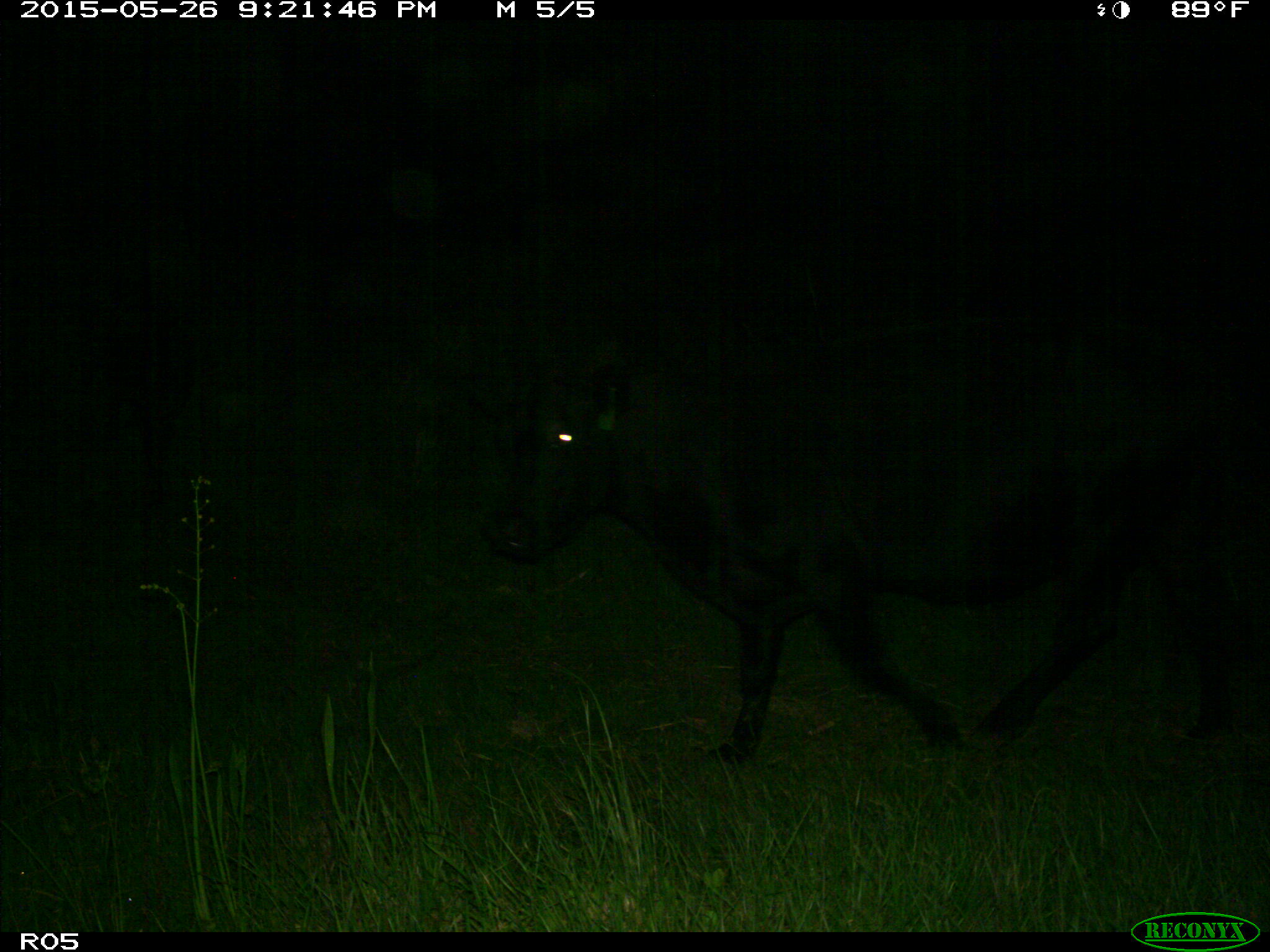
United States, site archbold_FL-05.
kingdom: Animalia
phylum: Chordata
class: Mammalia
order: Artiodactyla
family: Bovidae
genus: Bos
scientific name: Bos taurus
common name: domestic cow